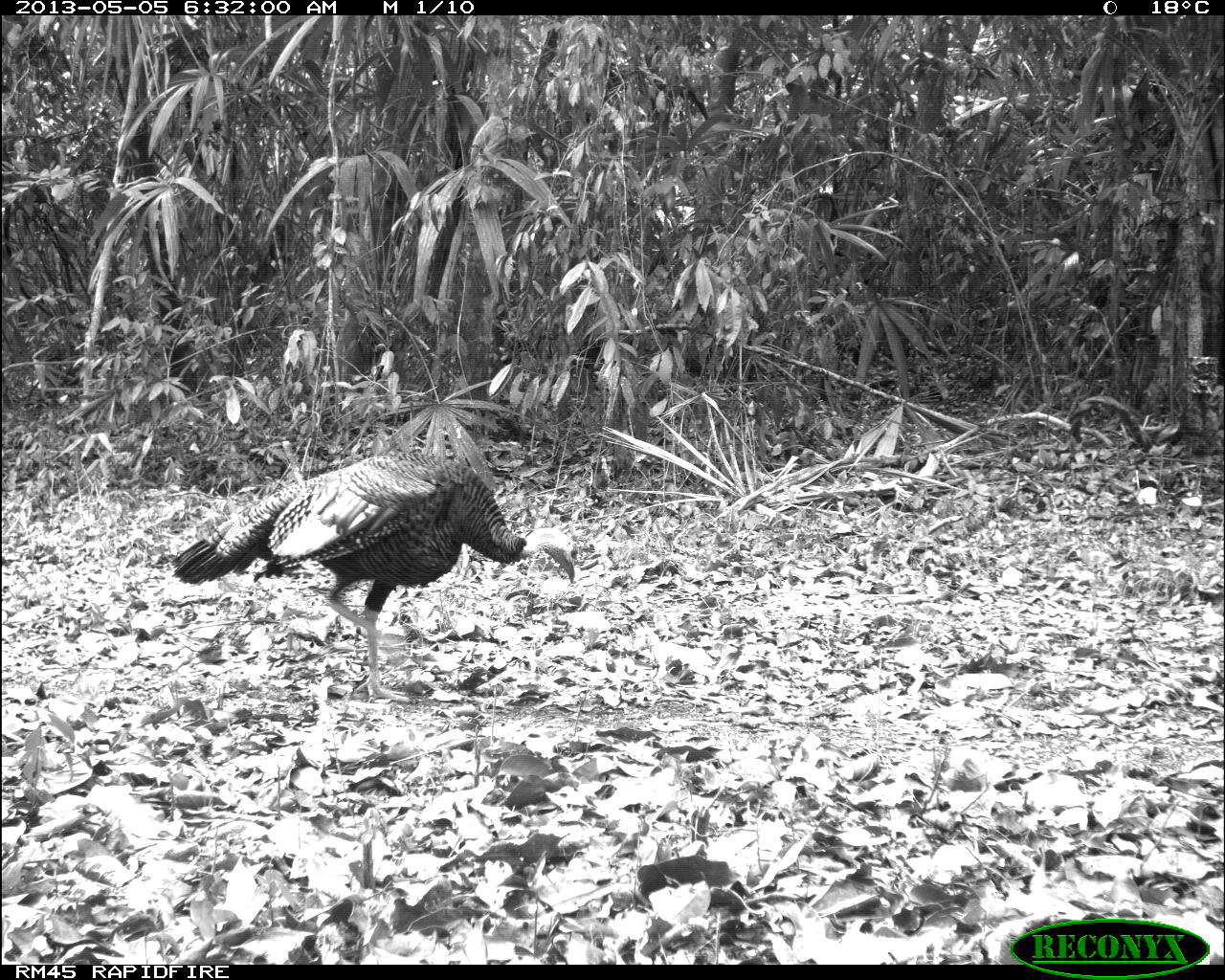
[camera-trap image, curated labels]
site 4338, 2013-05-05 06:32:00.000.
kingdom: Animalia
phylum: Chordata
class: Aves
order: Galliformes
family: Phasianidae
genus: Meleagris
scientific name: Meleagris ocellata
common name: ocellated turkey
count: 1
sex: male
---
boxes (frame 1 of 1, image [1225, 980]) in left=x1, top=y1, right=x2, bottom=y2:
meleagris ocellata: left=172, top=448, right=576, bottom=702